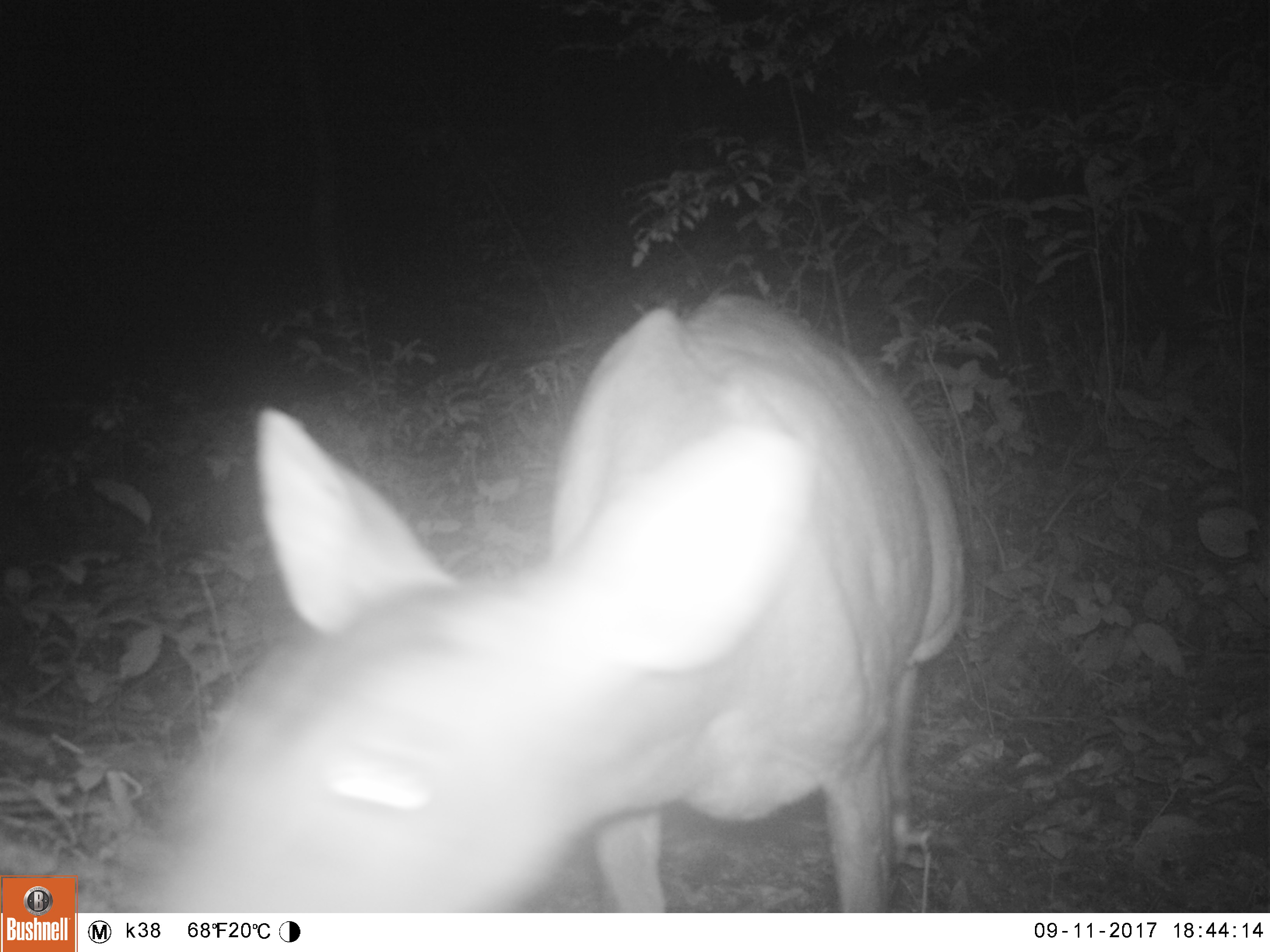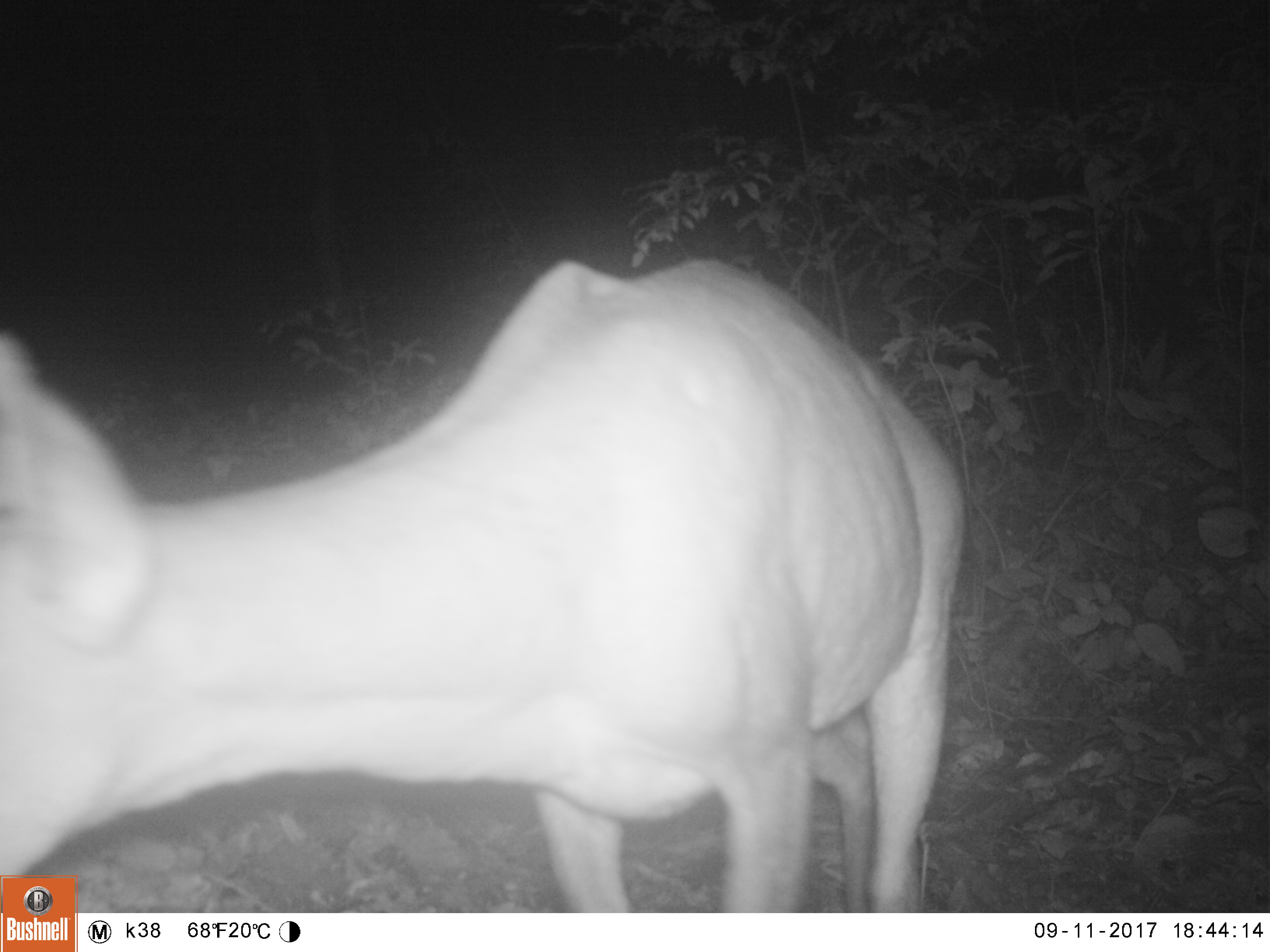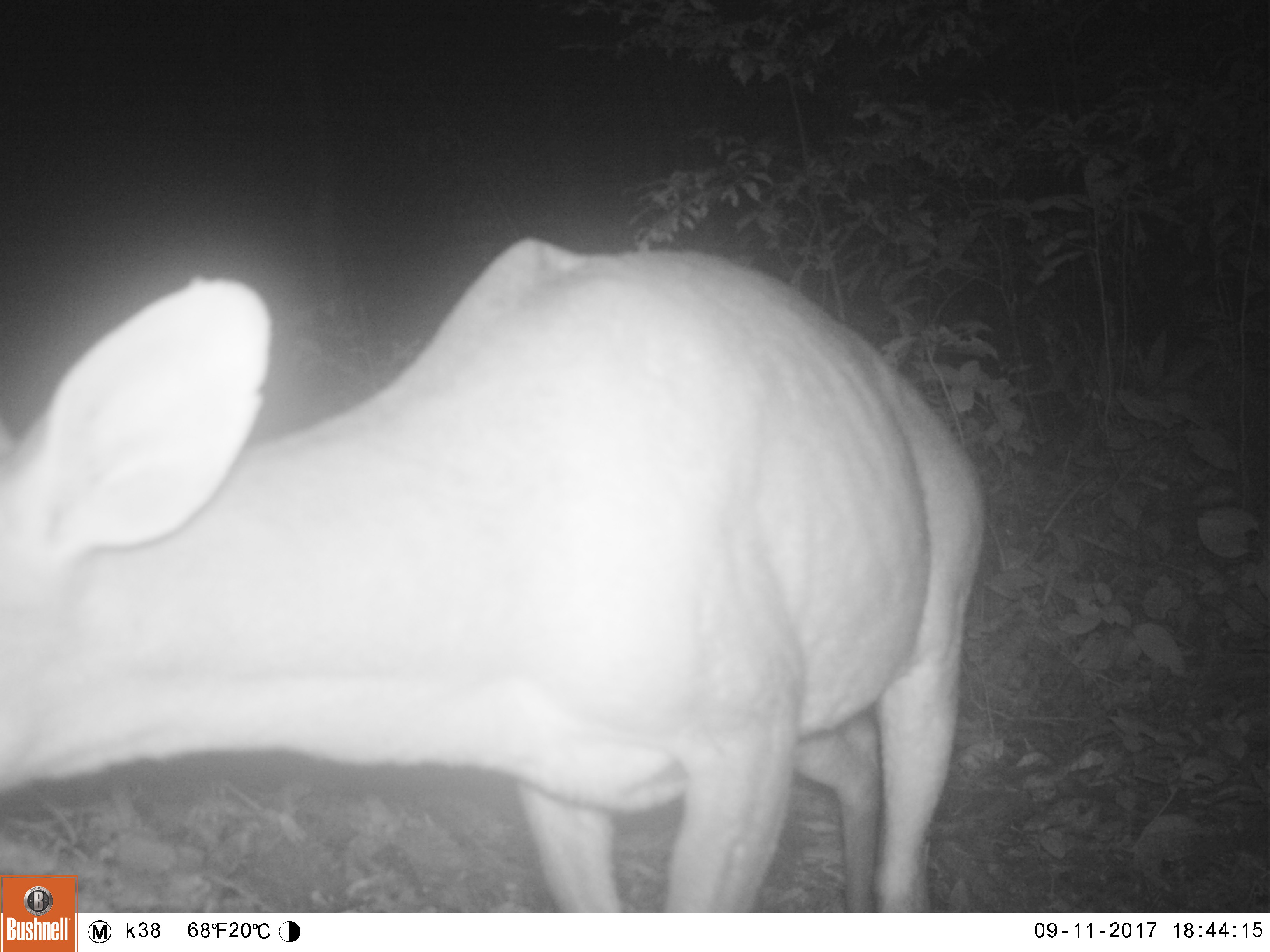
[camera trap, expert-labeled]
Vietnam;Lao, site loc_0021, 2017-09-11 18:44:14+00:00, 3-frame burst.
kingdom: Animalia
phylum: Chordata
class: Mammalia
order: Artiodactyla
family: Cervidae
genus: Muntiacus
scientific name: Muntiacus vuquangensis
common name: large-antlered muntjac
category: large antlered muntjac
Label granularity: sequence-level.